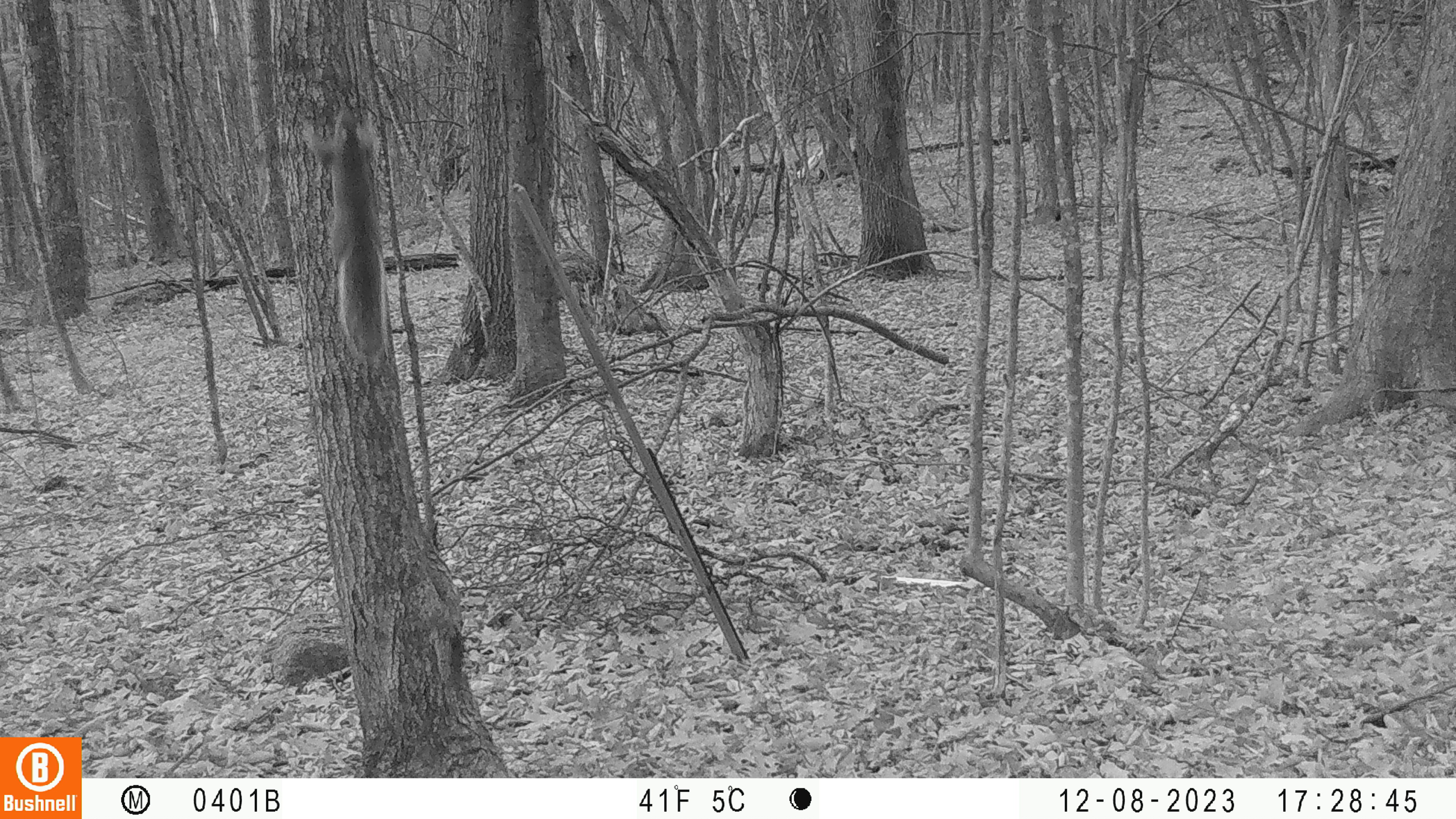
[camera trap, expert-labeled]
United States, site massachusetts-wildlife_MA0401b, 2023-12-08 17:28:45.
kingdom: Animalia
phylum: Chordata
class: Mammalia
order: Rodentia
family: Sciuridae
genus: Sciurus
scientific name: Sciurus carolinensis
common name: gray squirrel